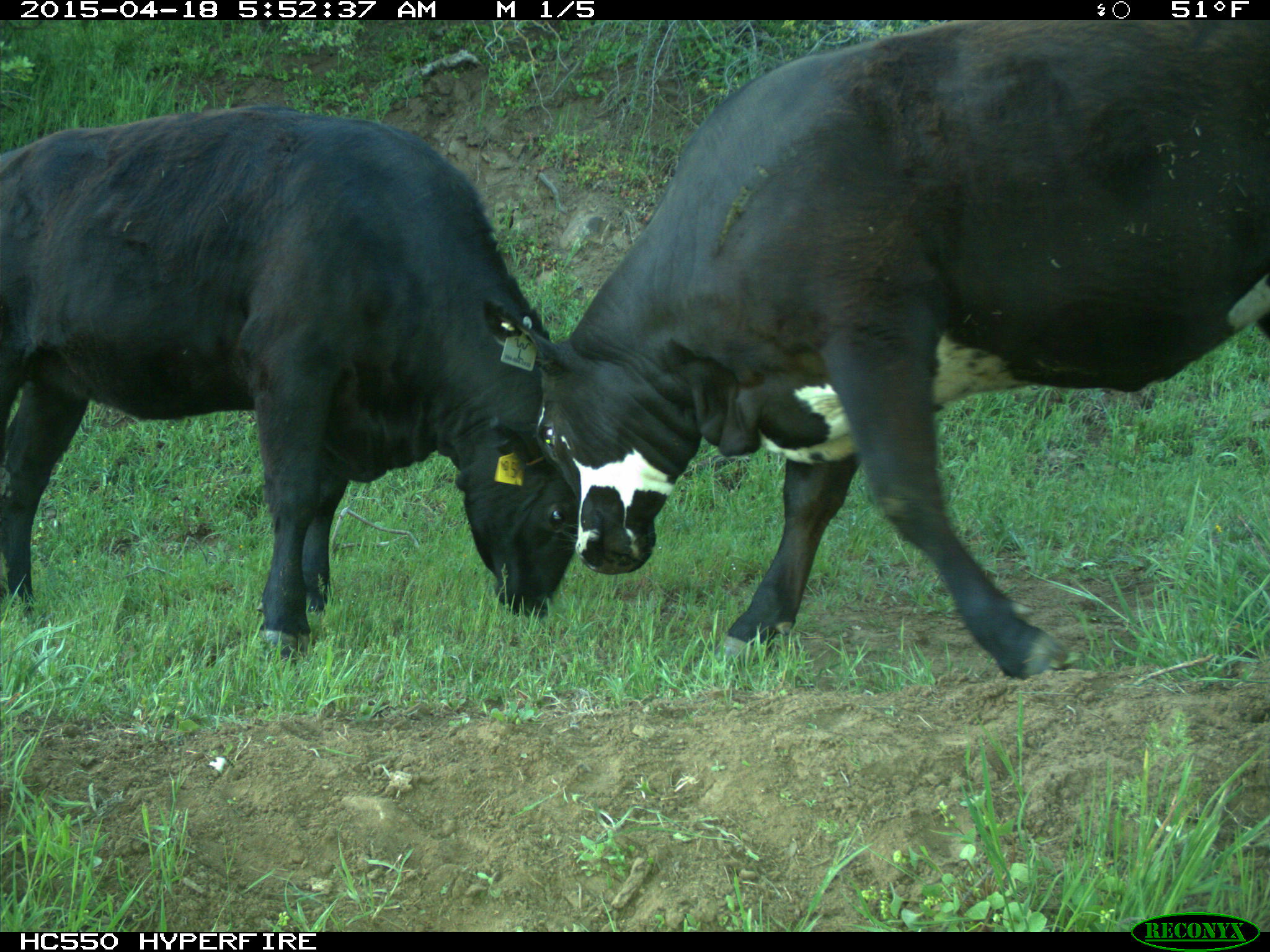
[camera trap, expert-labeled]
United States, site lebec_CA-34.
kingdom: Animalia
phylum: Chordata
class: Mammalia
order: Artiodactyla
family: Bovidae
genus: Bos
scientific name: Bos taurus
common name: domestic cow